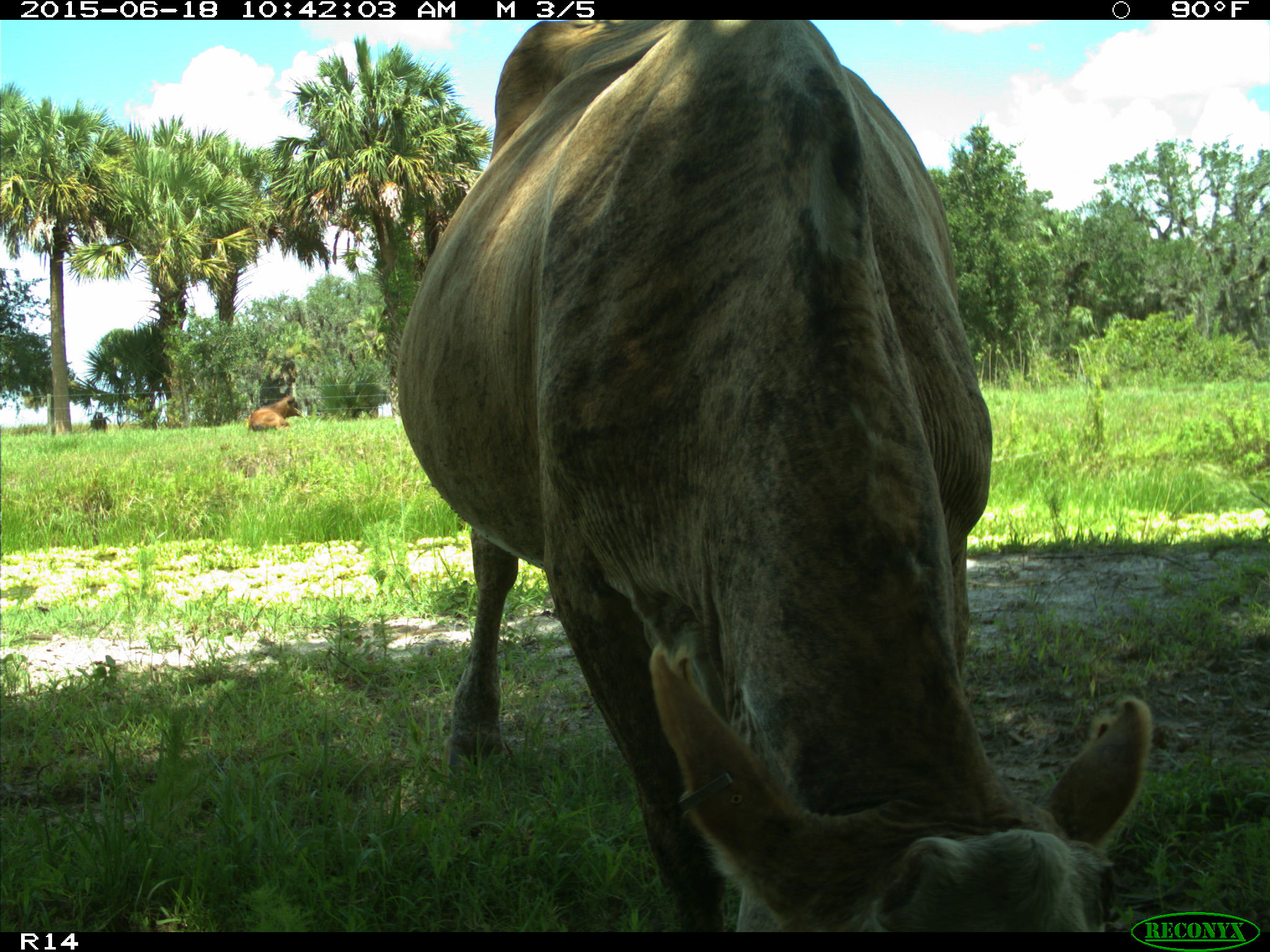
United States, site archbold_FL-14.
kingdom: Animalia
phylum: Chordata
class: Mammalia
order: Artiodactyla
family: Bovidae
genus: Bos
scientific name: Bos taurus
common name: domestic cow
Bos taurus (domestic cow).